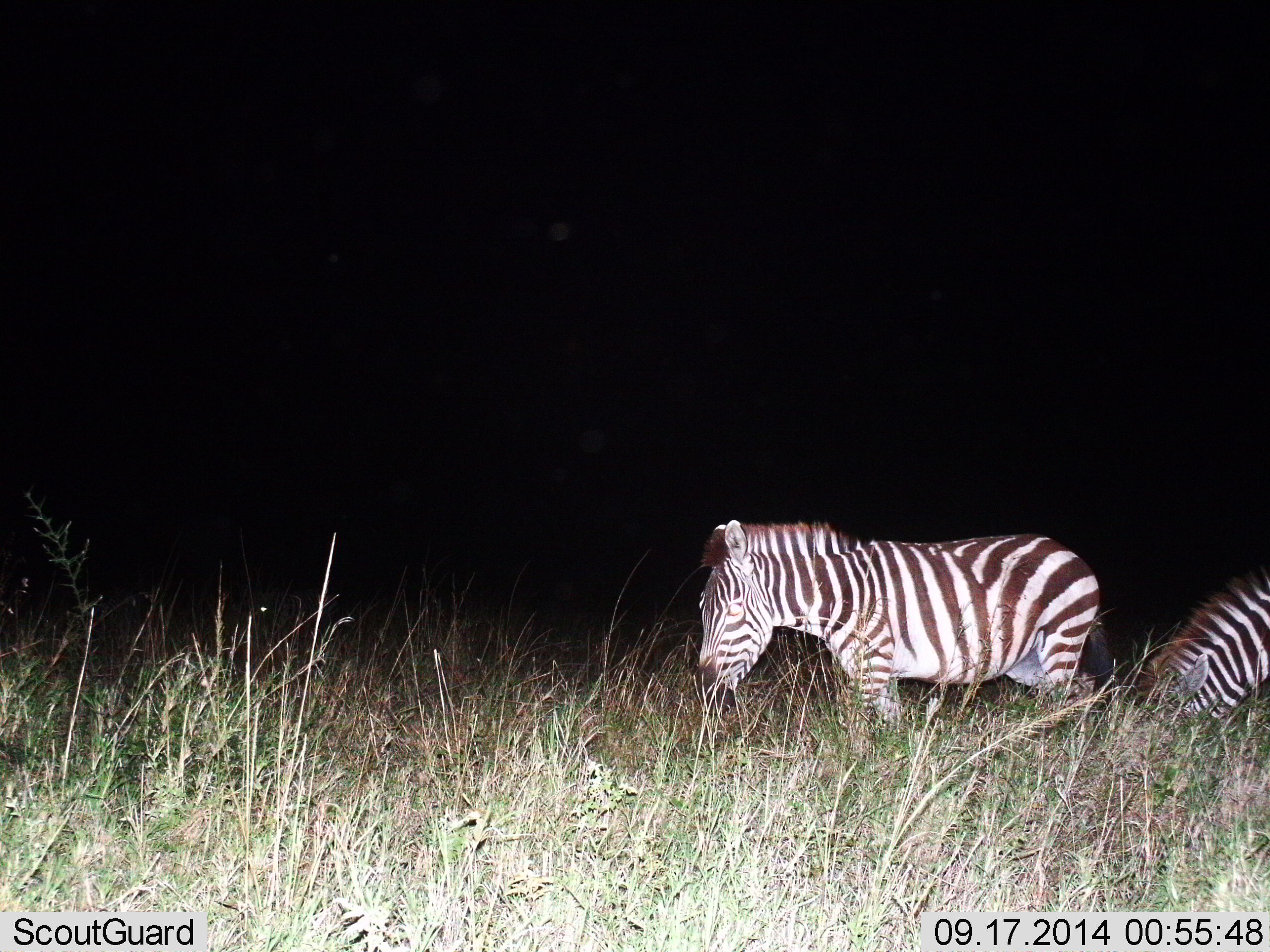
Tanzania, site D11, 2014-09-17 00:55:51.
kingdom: Animalia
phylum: Chordata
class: Mammalia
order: Perissodactyla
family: Equidae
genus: Equus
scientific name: Equus quagga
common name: plains zebra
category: zebra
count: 2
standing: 70%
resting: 0%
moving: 20%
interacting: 0%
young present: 0%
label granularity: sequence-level